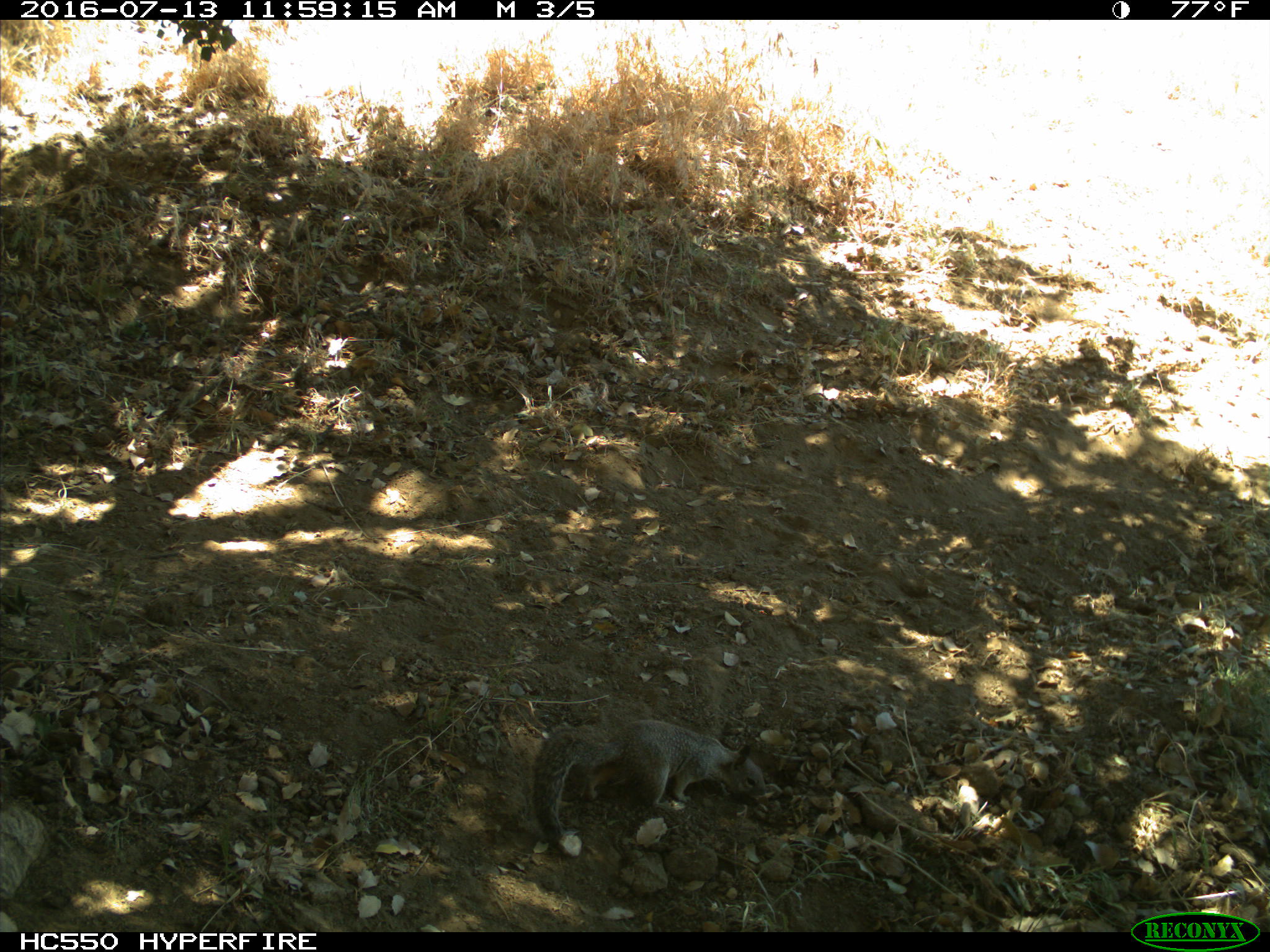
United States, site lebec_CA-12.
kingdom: Animalia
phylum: Chordata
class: Mammalia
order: Rodentia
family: Sciuridae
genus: Otospermophilus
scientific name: Otospermophilus beecheyi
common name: california ground squirrel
Otospermophilus beecheyi (california ground squirrel).